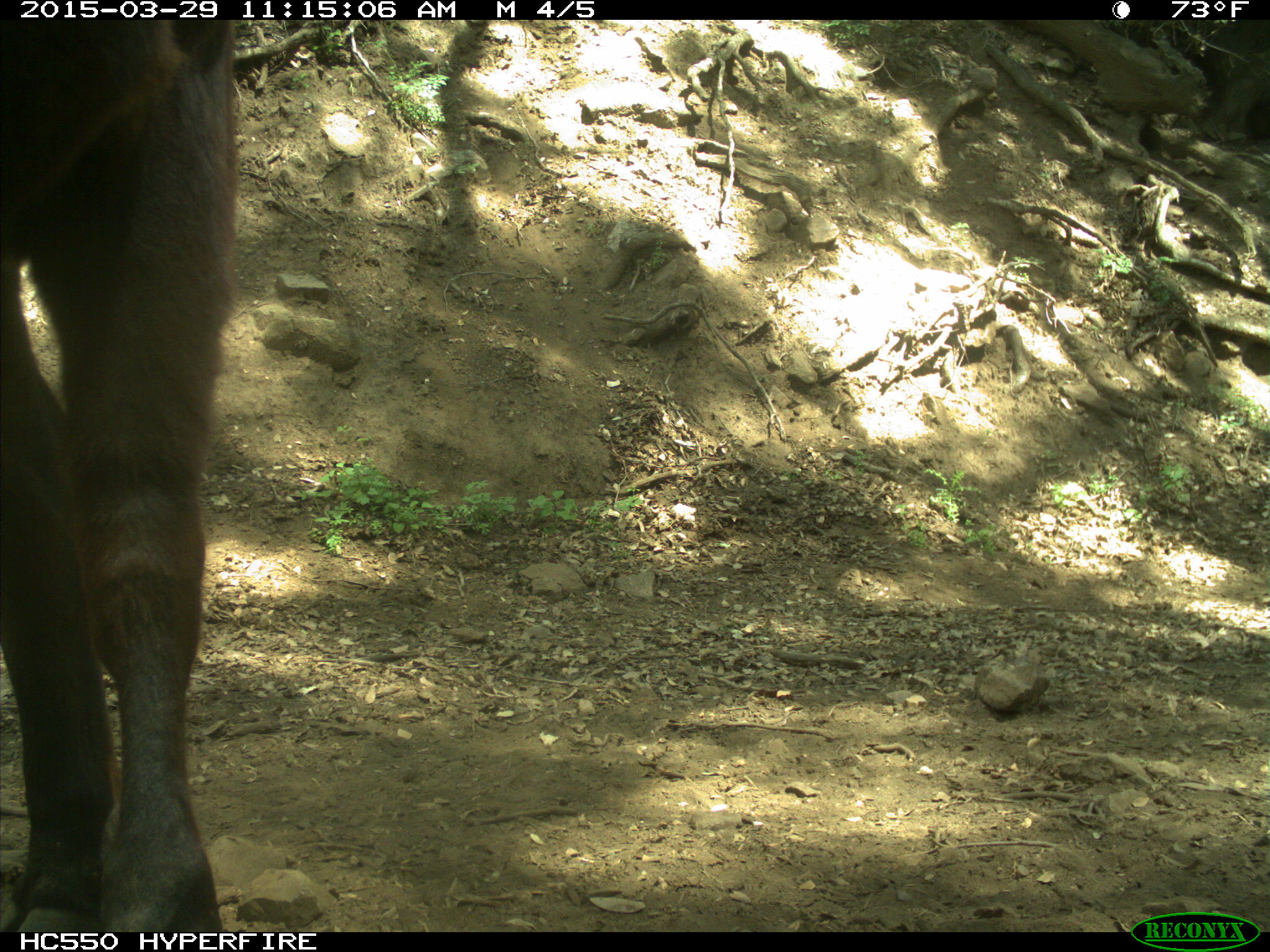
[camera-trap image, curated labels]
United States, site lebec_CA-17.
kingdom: Animalia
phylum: Chordata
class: Mammalia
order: Artiodactyla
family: Bovidae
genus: Bos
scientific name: Bos taurus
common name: domestic cow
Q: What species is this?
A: Bos taurus (domestic cow).